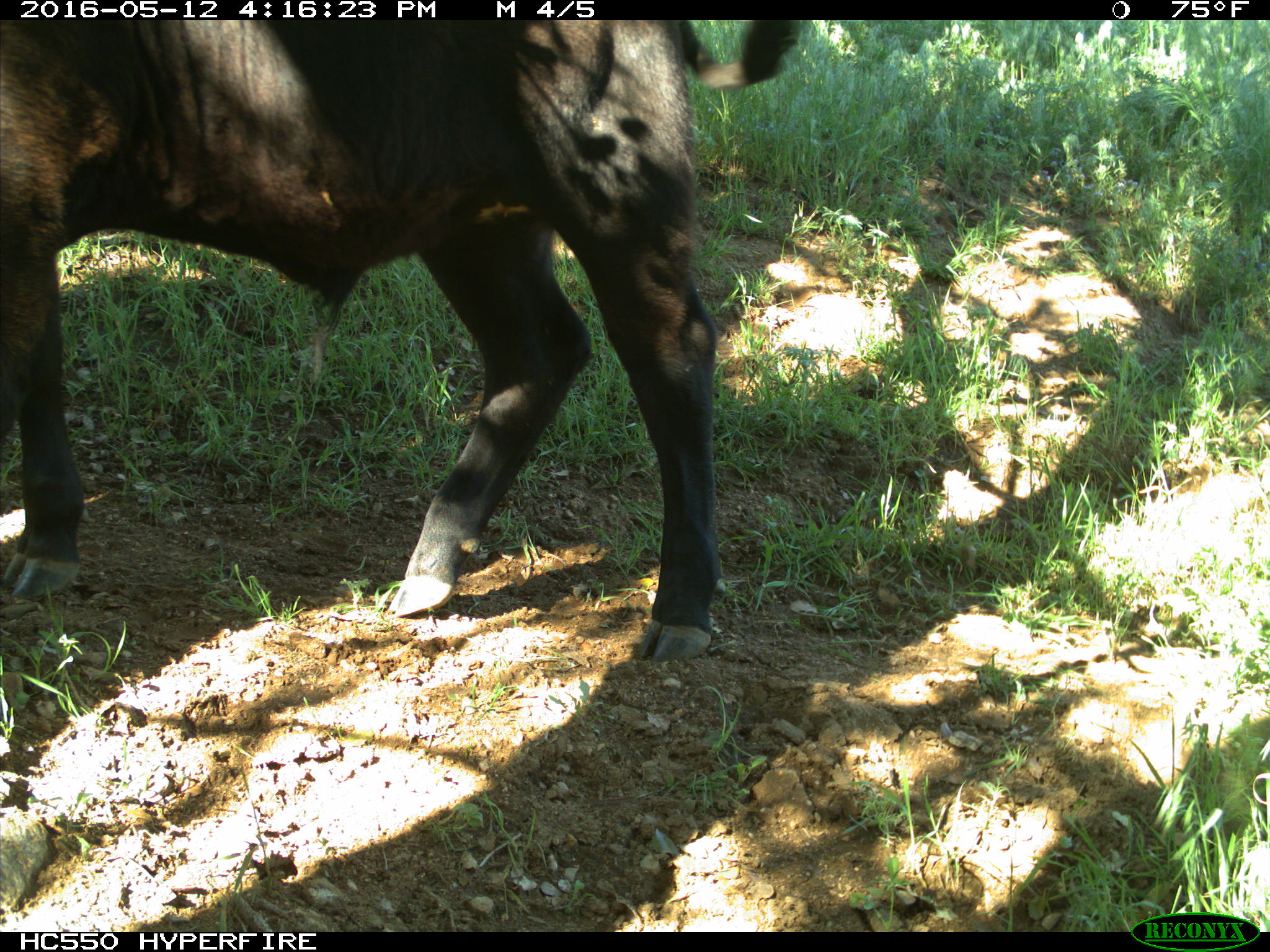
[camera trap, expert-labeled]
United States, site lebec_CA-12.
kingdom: Animalia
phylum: Chordata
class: Mammalia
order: Artiodactyla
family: Bovidae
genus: Bos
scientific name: Bos taurus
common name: domestic cow